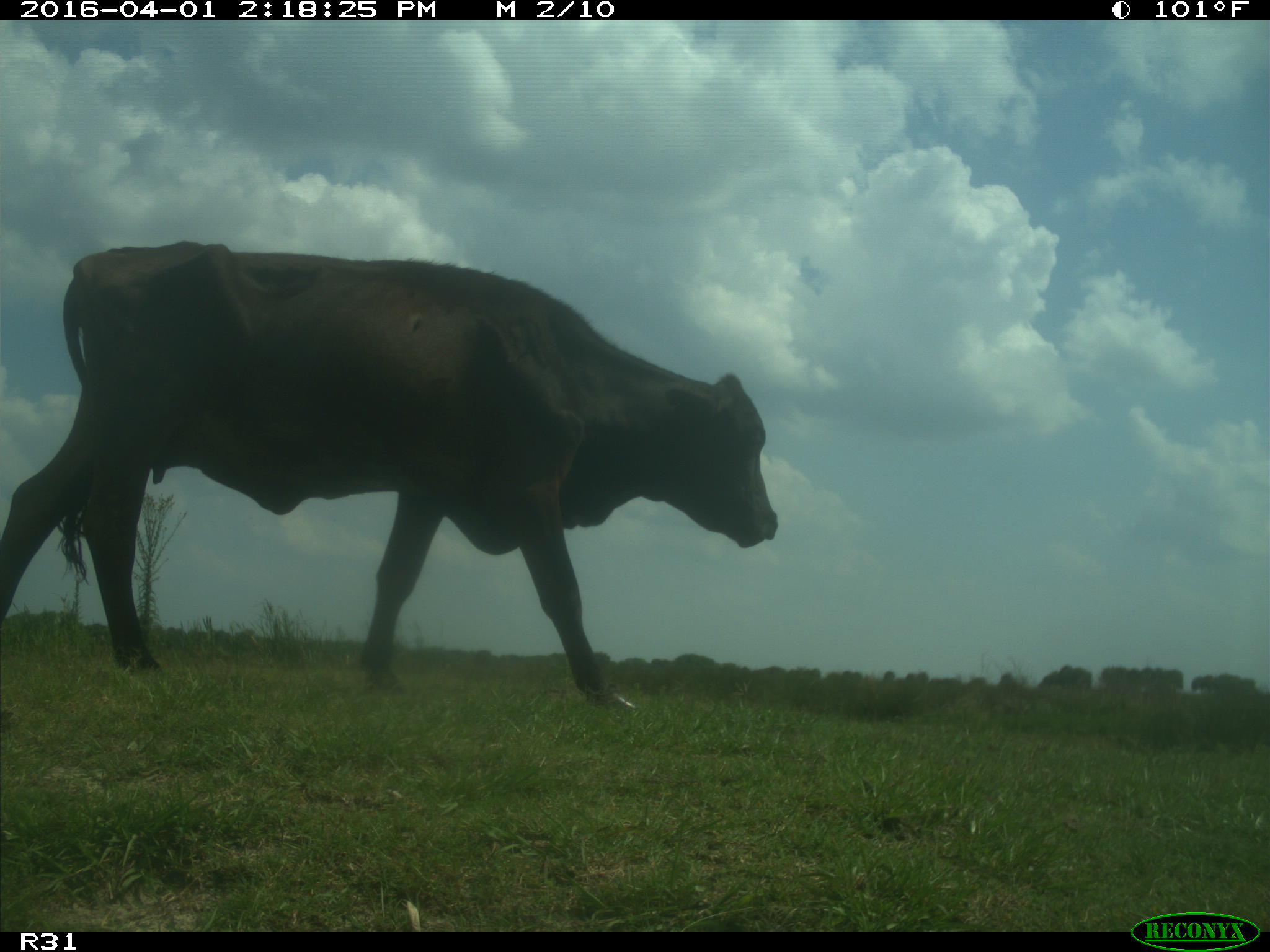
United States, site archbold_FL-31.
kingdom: Animalia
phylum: Chordata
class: Mammalia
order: Artiodactyla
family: Bovidae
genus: Bos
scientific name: Bos taurus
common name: domestic cow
Bos taurus (domestic cow).